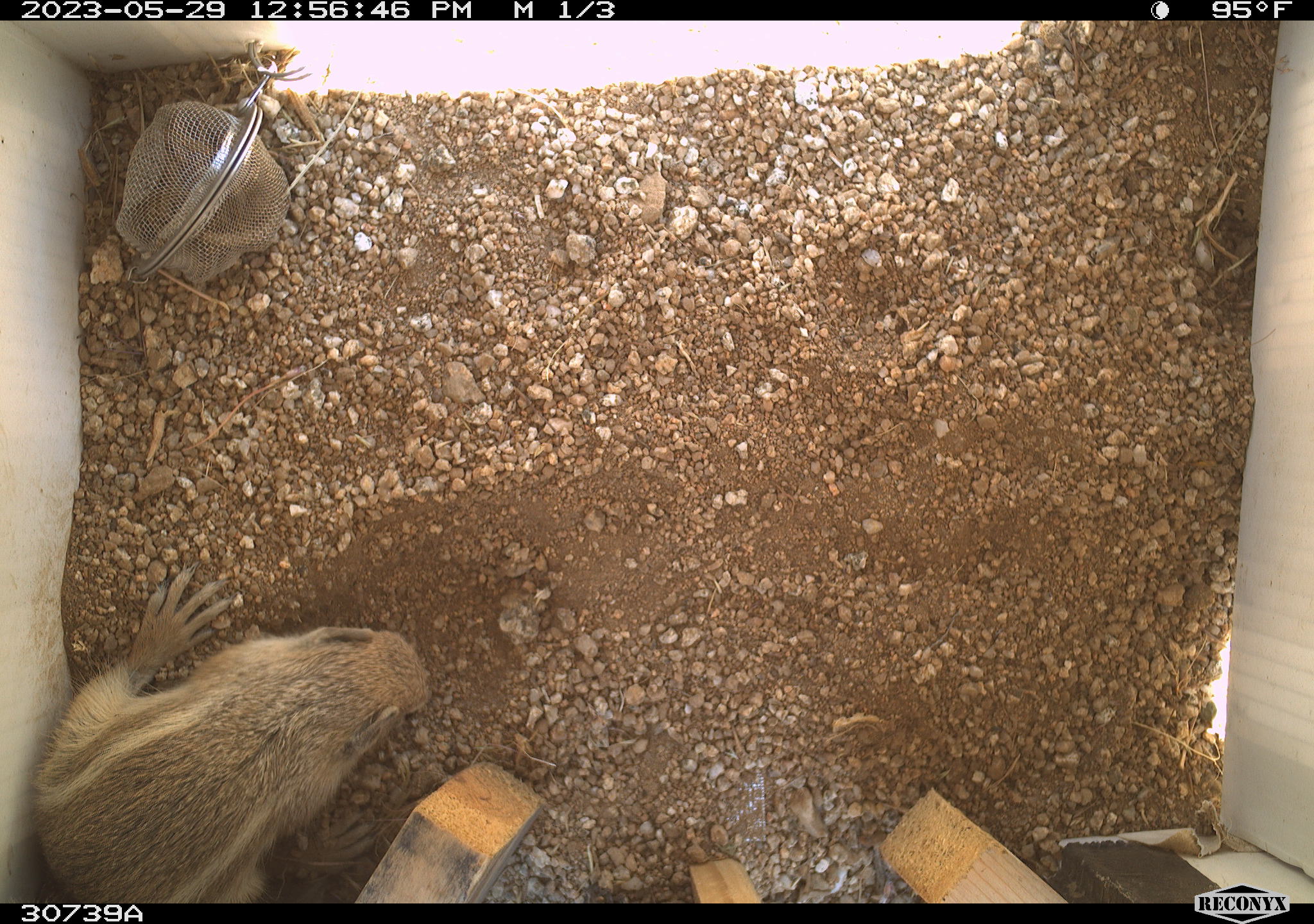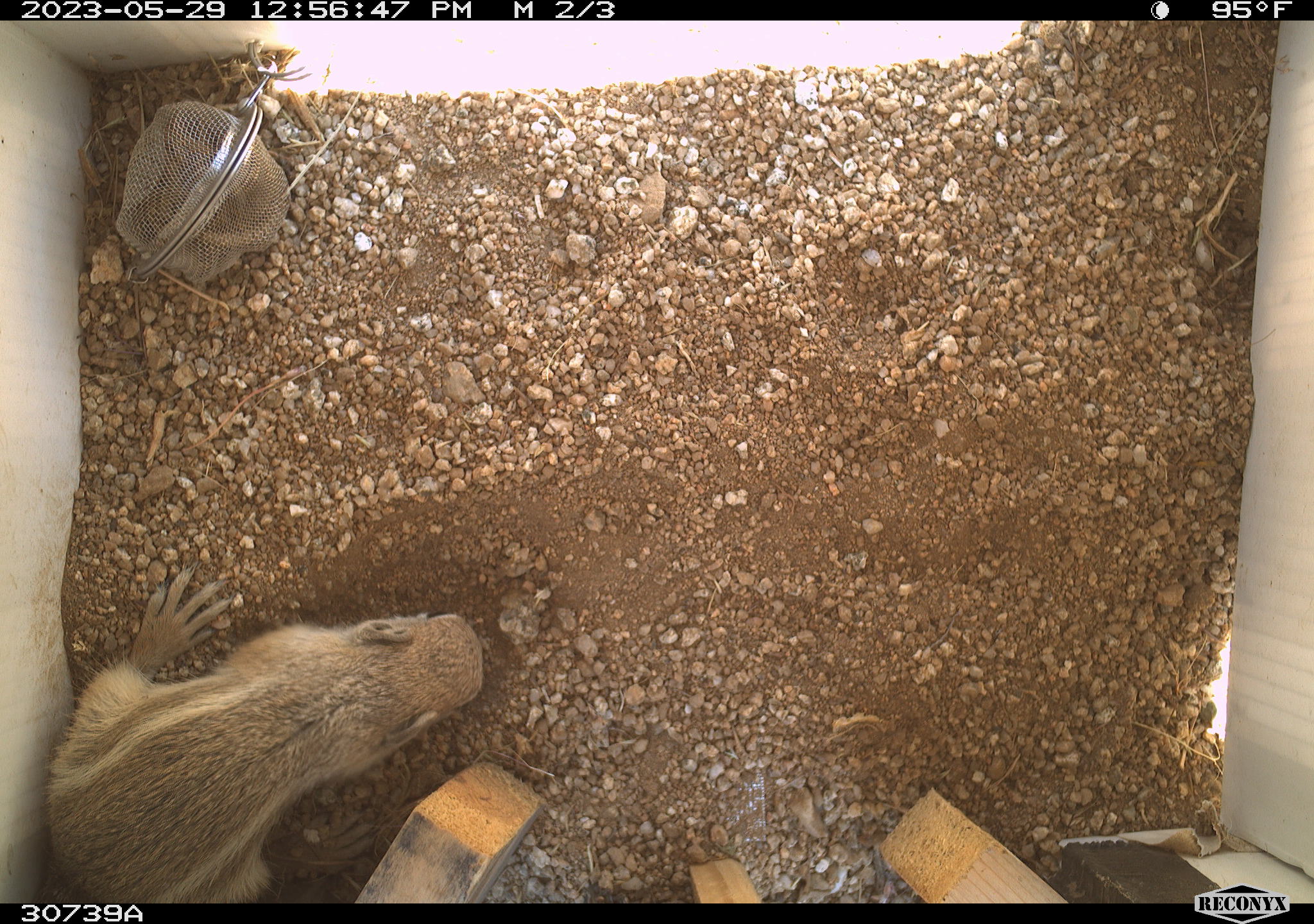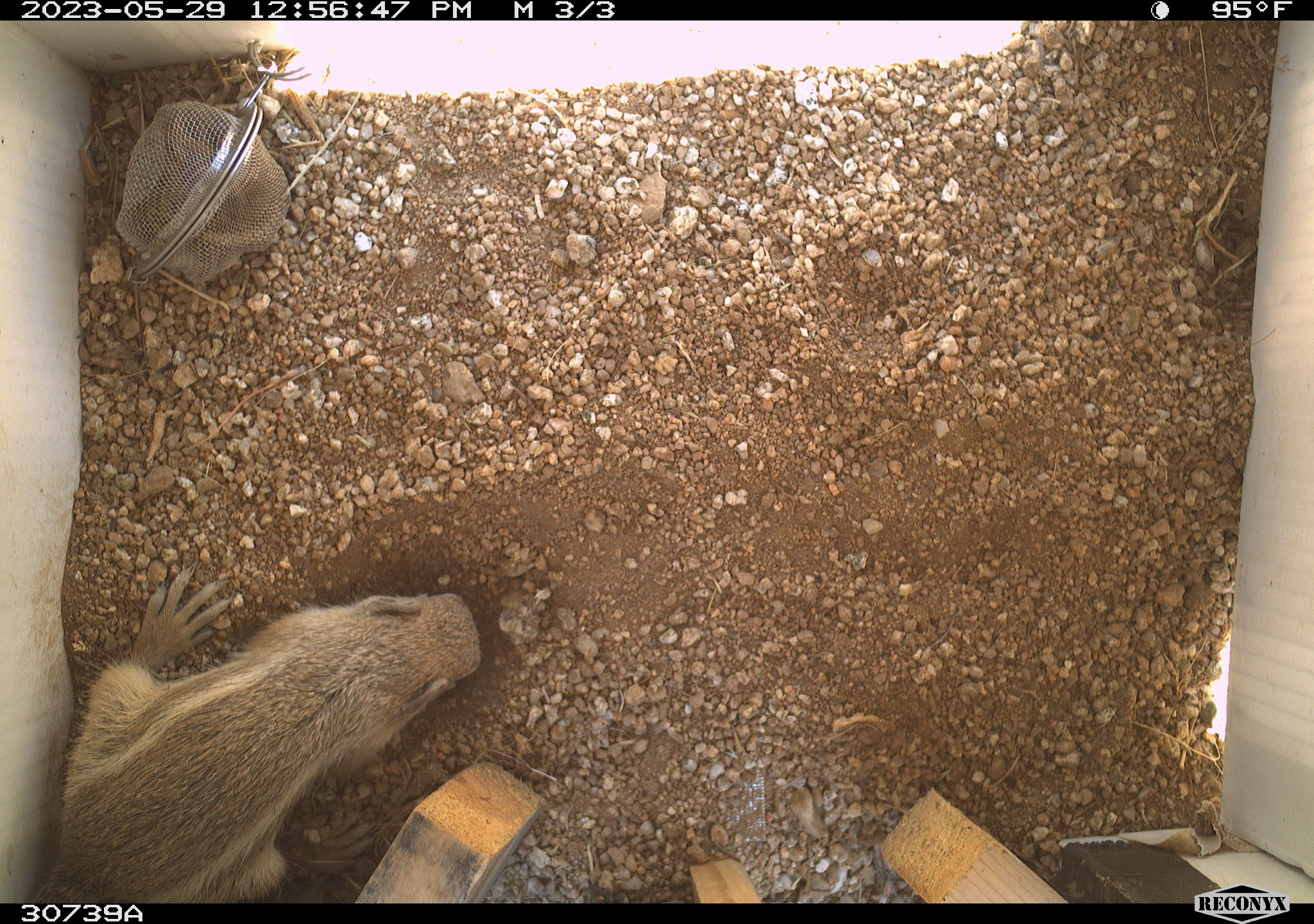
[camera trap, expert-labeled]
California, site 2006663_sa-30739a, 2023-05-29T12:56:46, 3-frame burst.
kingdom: Animalia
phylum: Chordata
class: Mammalia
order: Rodentia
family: Sciuridae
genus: Ammospermophilus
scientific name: Ammospermophilus leucurus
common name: white-tailed antelope squirrel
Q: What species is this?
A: White-tailed antelope squirrel (Ammospermophilus leucurus).